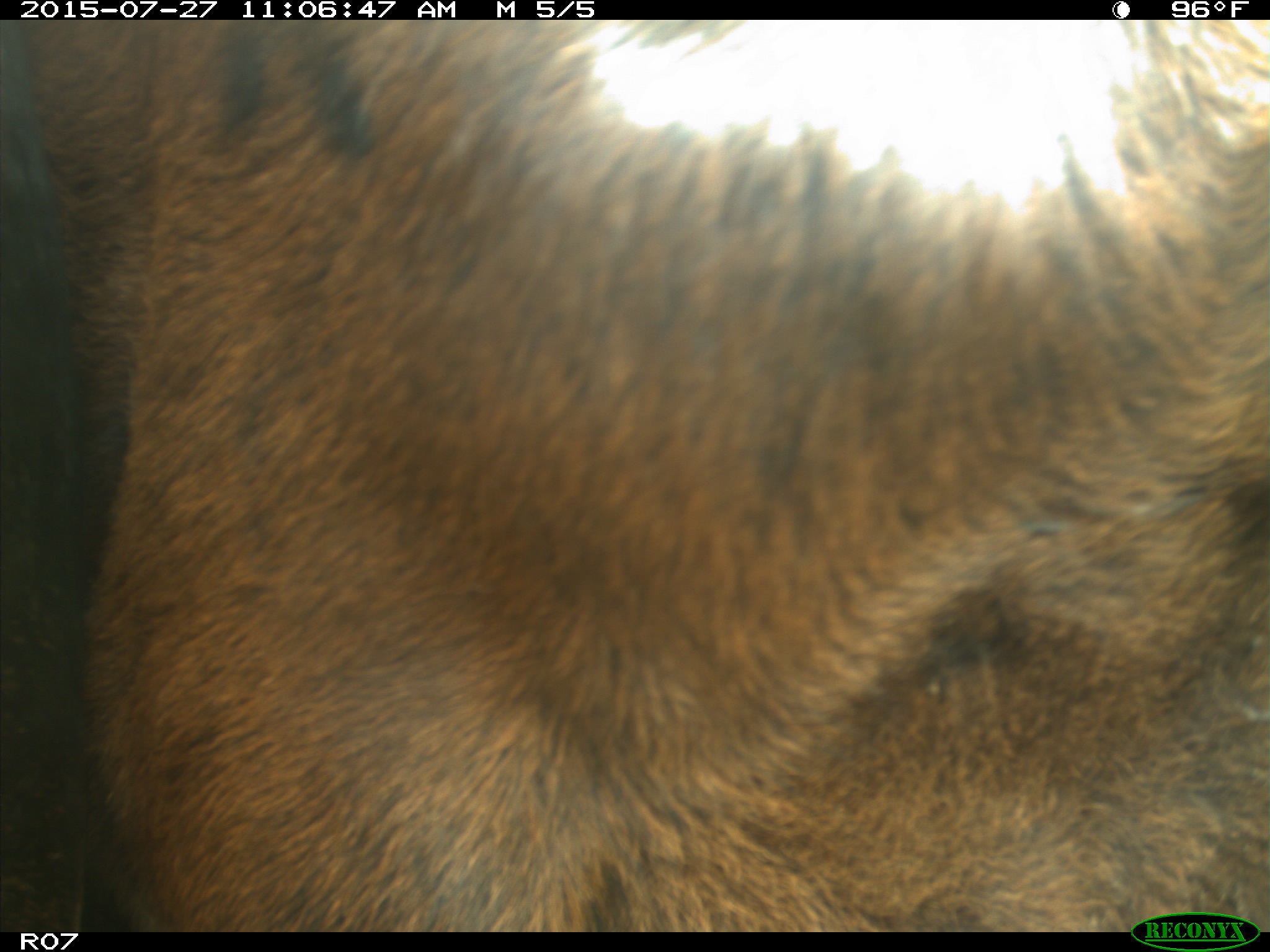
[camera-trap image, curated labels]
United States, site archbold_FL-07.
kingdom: Animalia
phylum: Chordata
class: Mammalia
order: Artiodactyla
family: Bovidae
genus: Bos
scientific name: Bos taurus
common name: domestic cow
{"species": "Bos taurus (domestic cow)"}